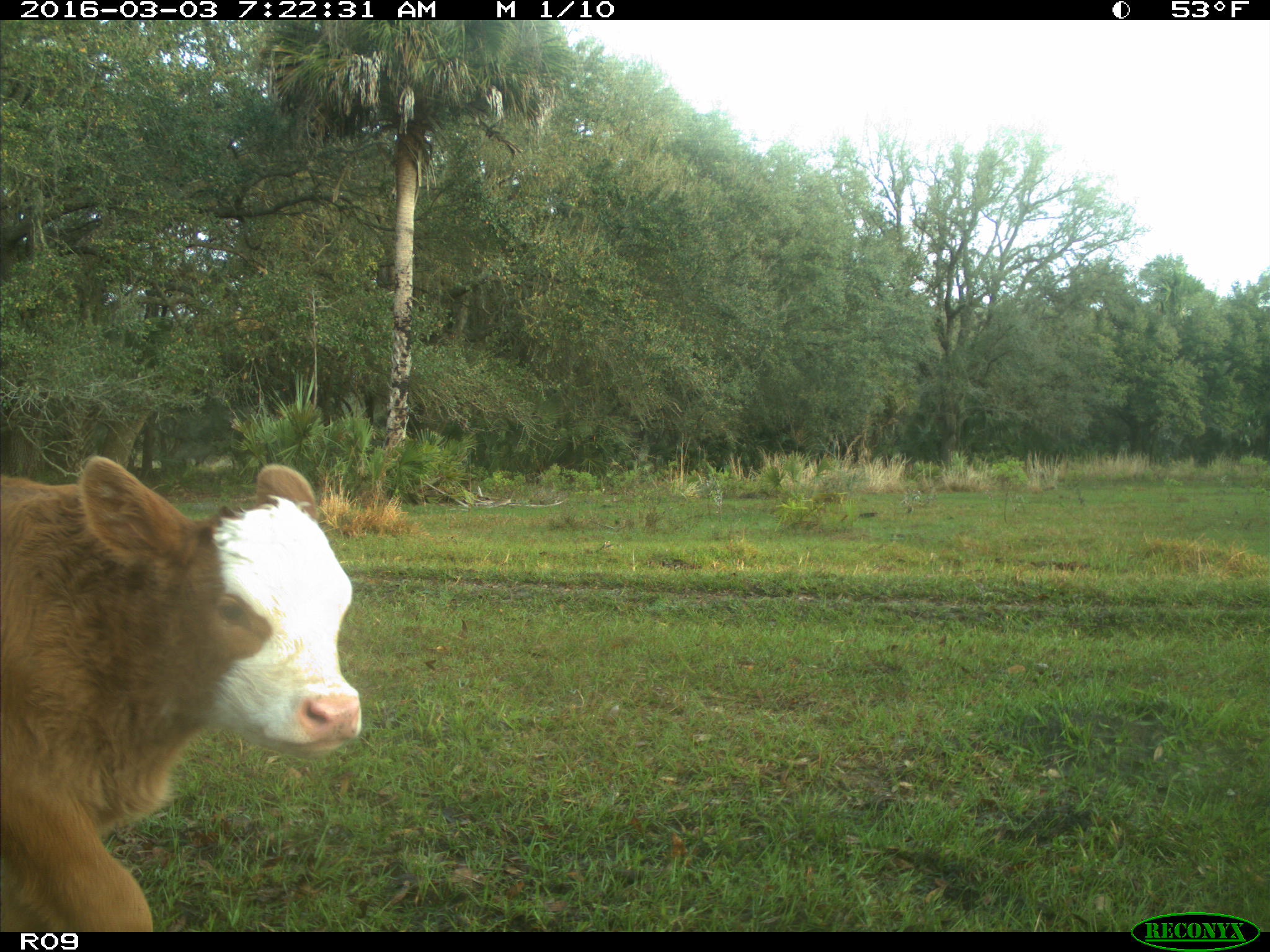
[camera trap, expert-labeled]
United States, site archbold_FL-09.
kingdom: Animalia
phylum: Chordata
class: Mammalia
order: Artiodactyla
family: Bovidae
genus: Bos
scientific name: Bos taurus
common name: domestic cow